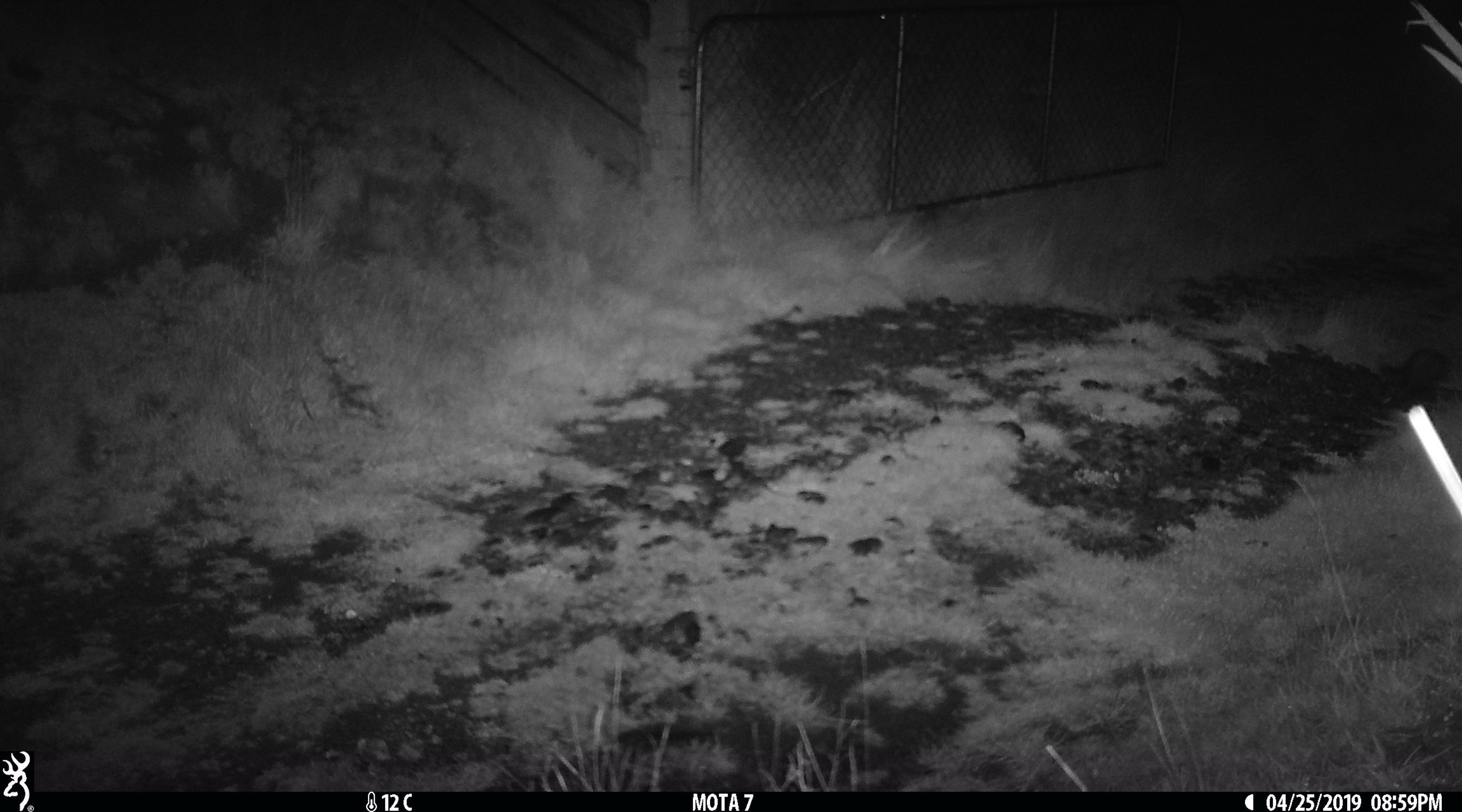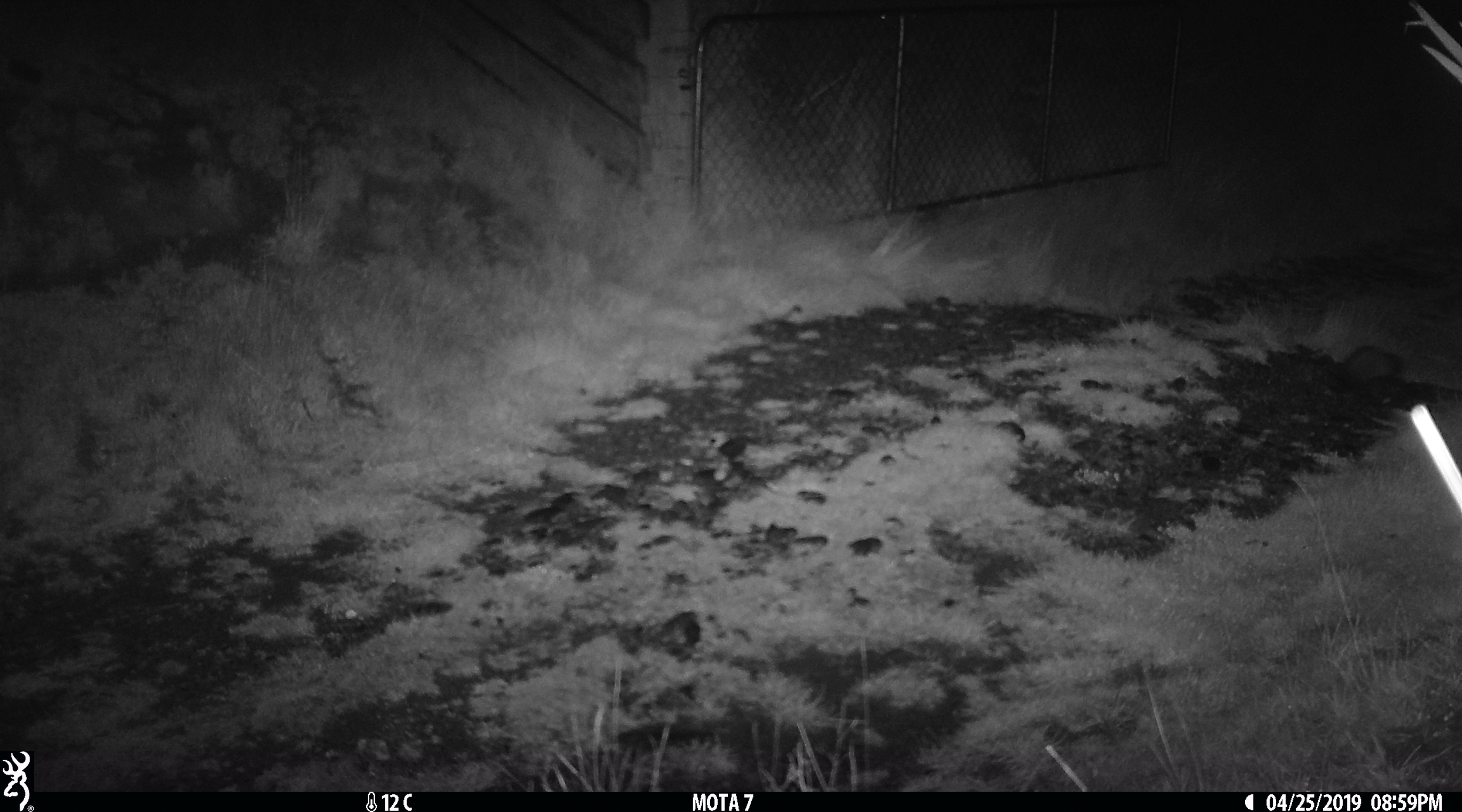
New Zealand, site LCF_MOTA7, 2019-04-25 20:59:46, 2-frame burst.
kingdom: Animalia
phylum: Chordata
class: Mammalia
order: Carnivora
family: Mustelidae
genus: Mustela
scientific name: Mustela furo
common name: ferret